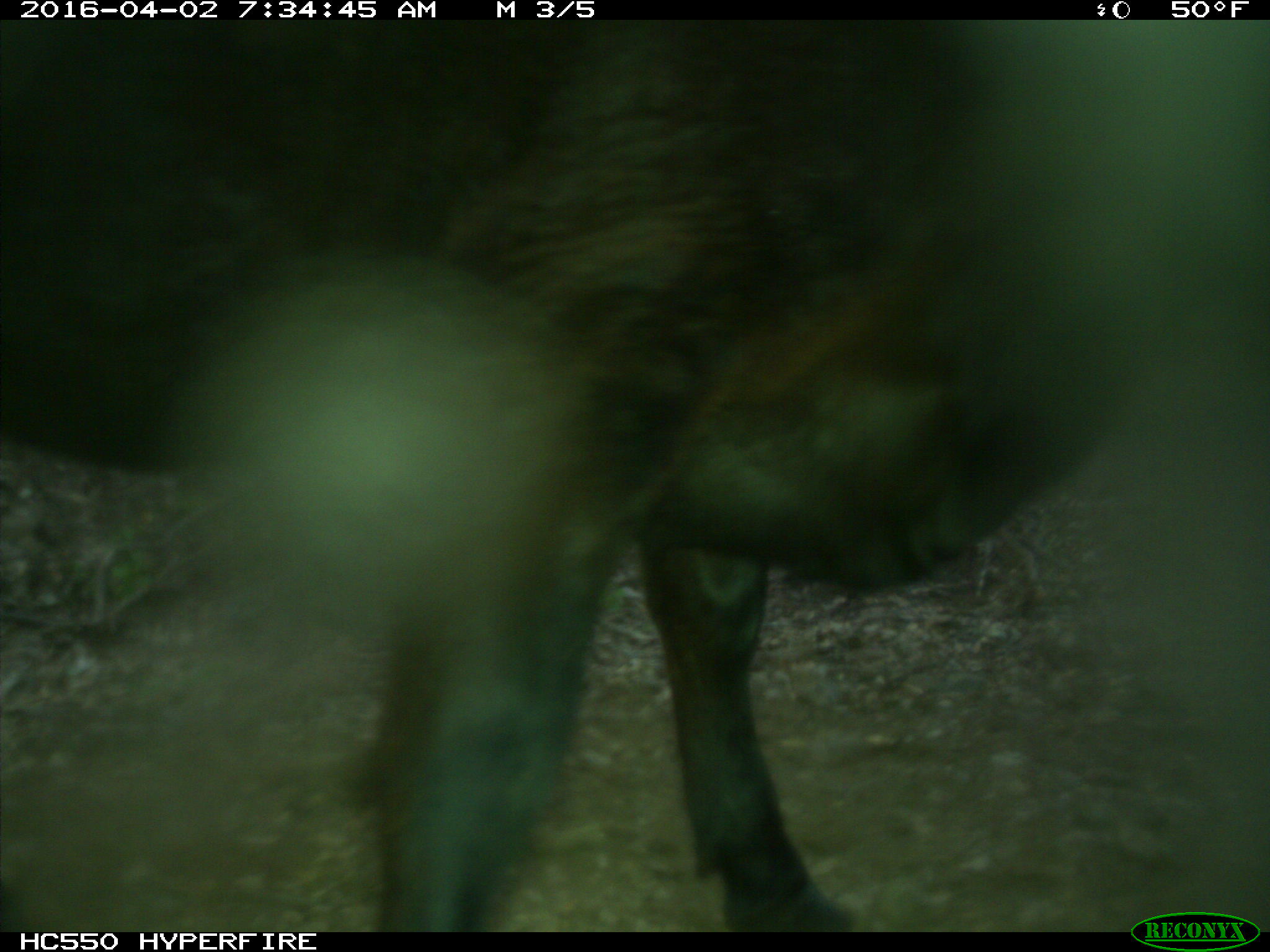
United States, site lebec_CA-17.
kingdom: Animalia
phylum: Chordata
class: Mammalia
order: Artiodactyla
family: Bovidae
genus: Bos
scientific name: Bos taurus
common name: domestic cow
Bos taurus (domestic cow).